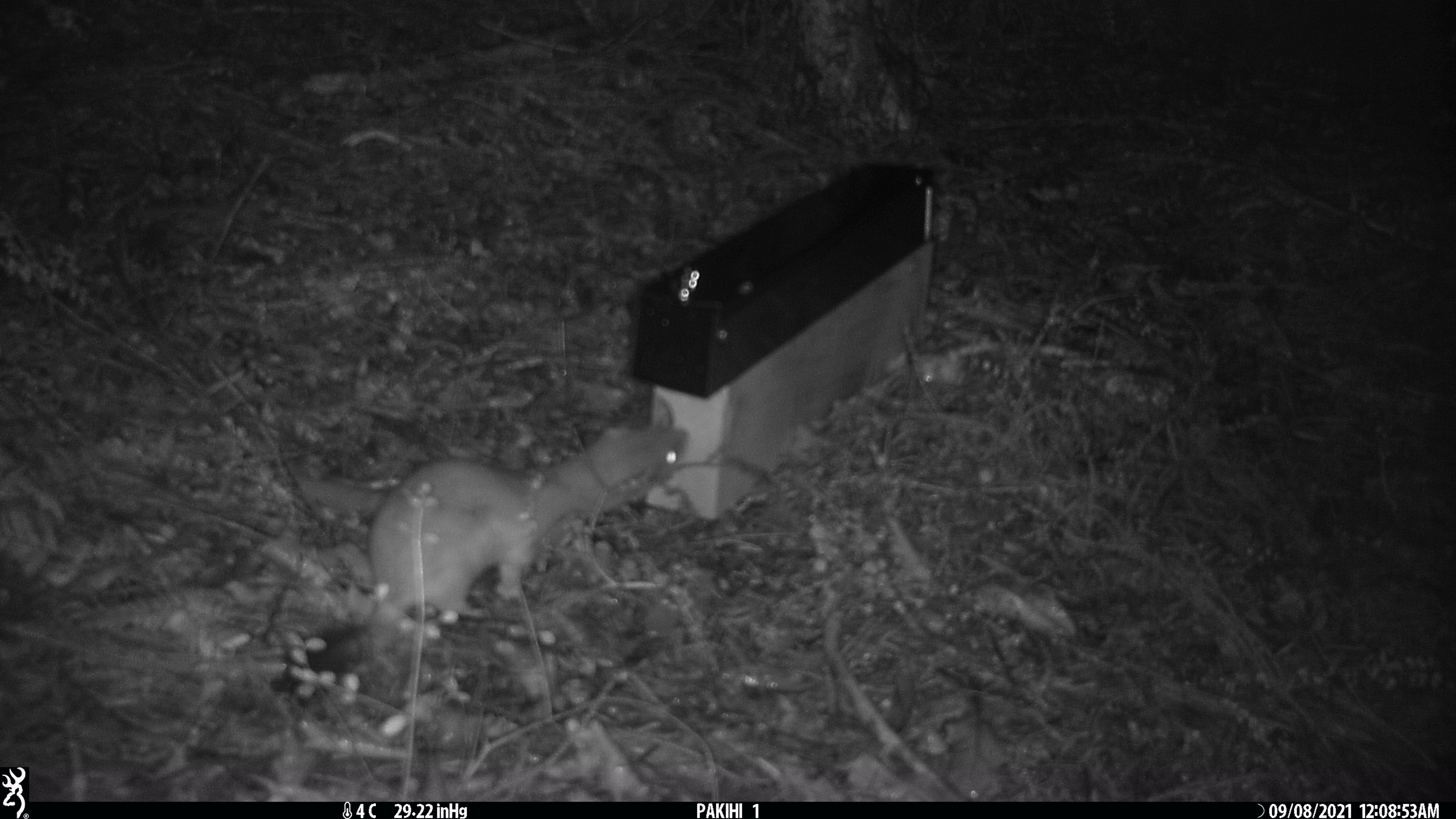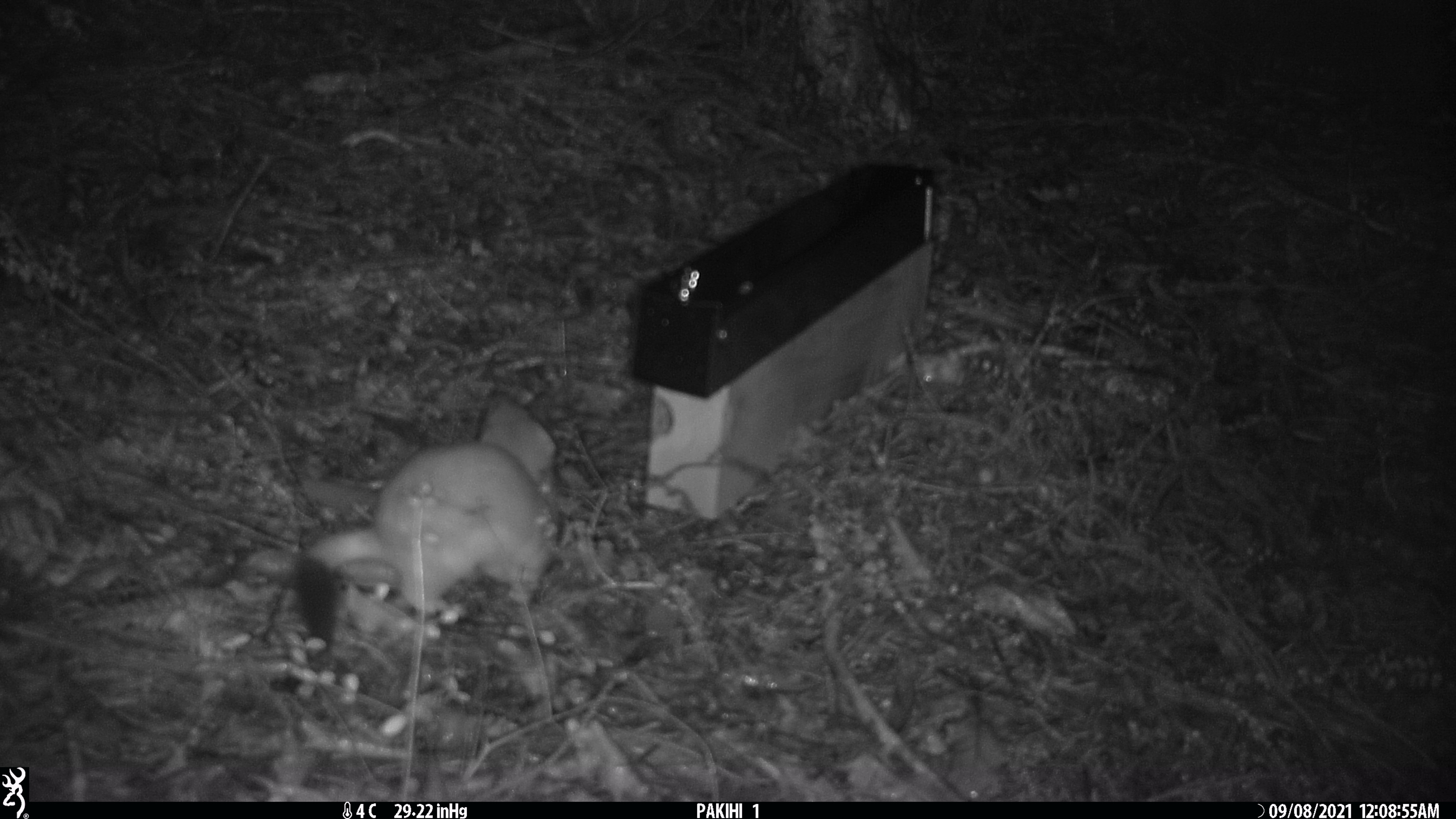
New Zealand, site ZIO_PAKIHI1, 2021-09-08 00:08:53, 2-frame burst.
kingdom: Animalia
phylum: Chordata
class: Mammalia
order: Carnivora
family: Mustelidae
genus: Mustela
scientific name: Mustela erminea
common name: stoat